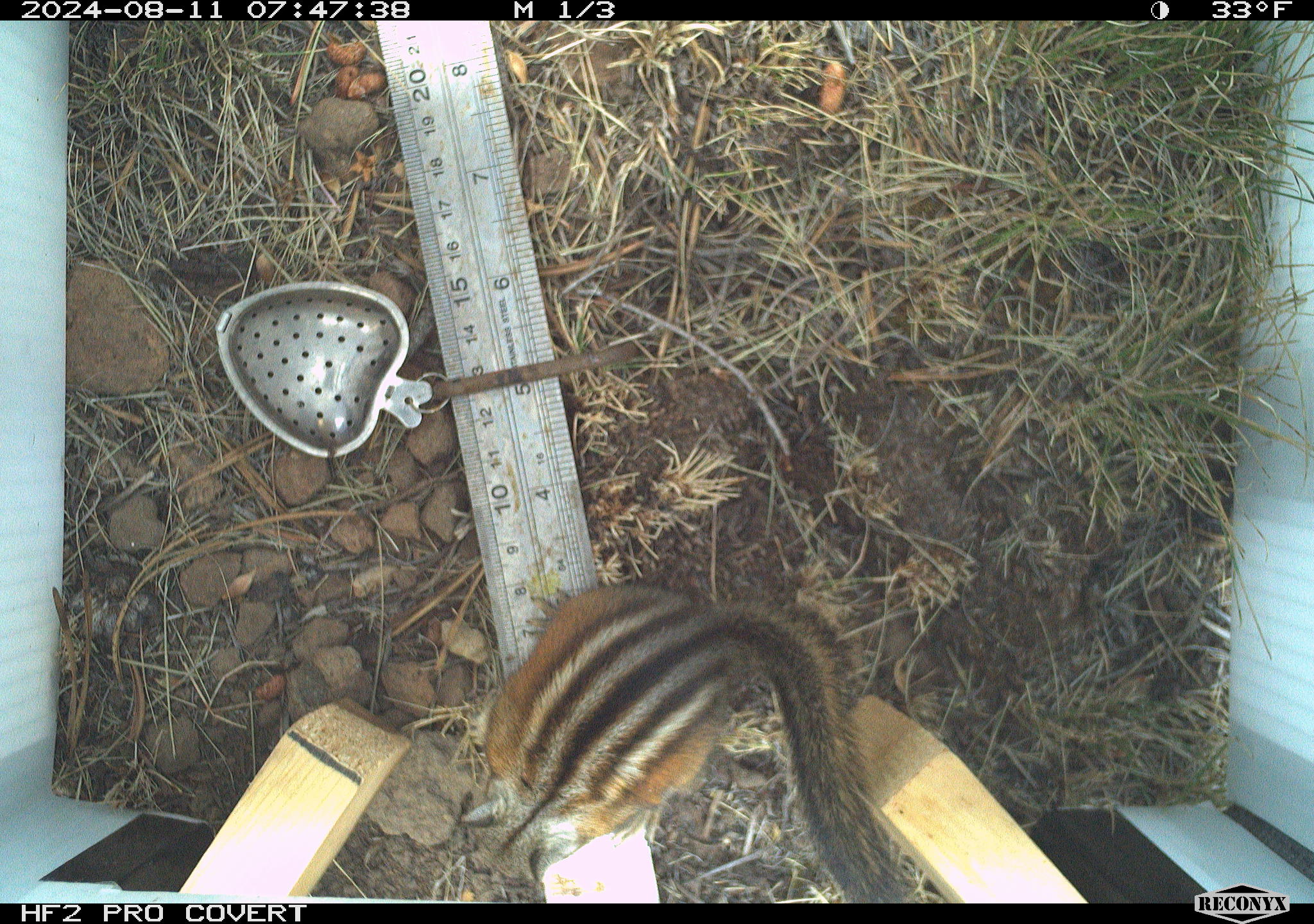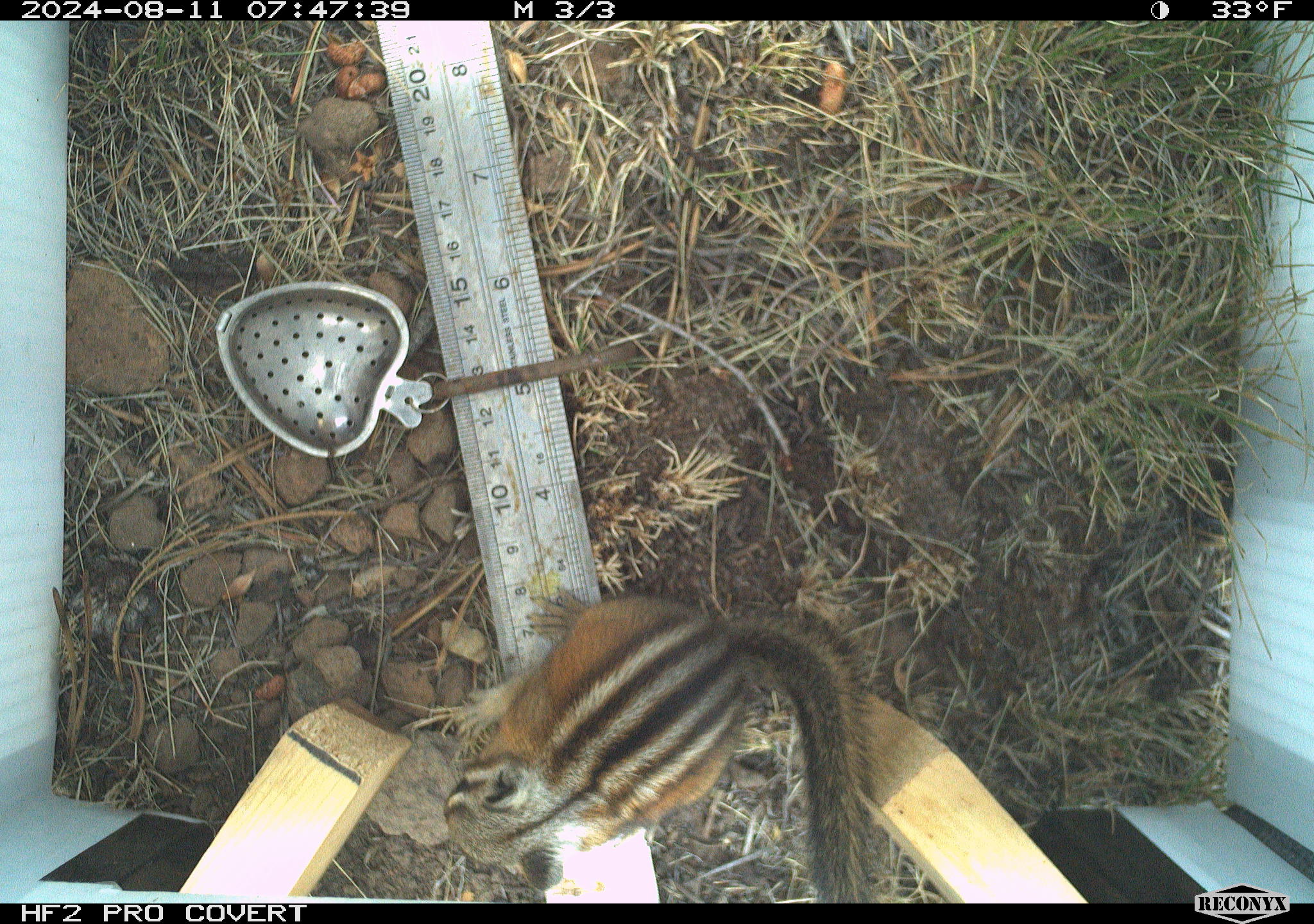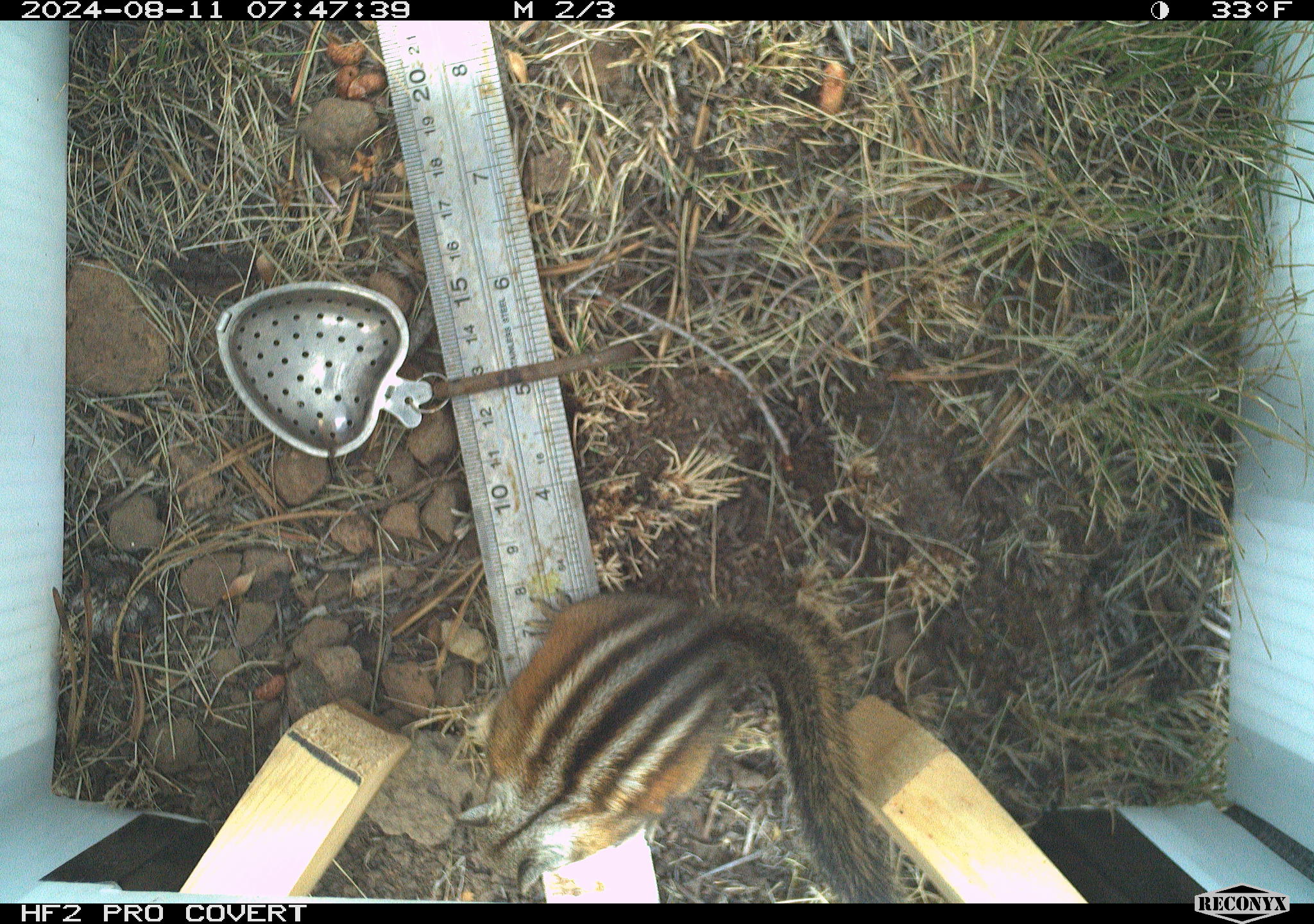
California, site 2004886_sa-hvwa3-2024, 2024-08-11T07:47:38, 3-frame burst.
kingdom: Animalia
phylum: Chordata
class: Mammalia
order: Rodentia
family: Sciuridae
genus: Neotamias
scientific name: Neotamias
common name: western chipmunks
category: neotamias species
Neotamias species (western chipmunks) (Neotamias).